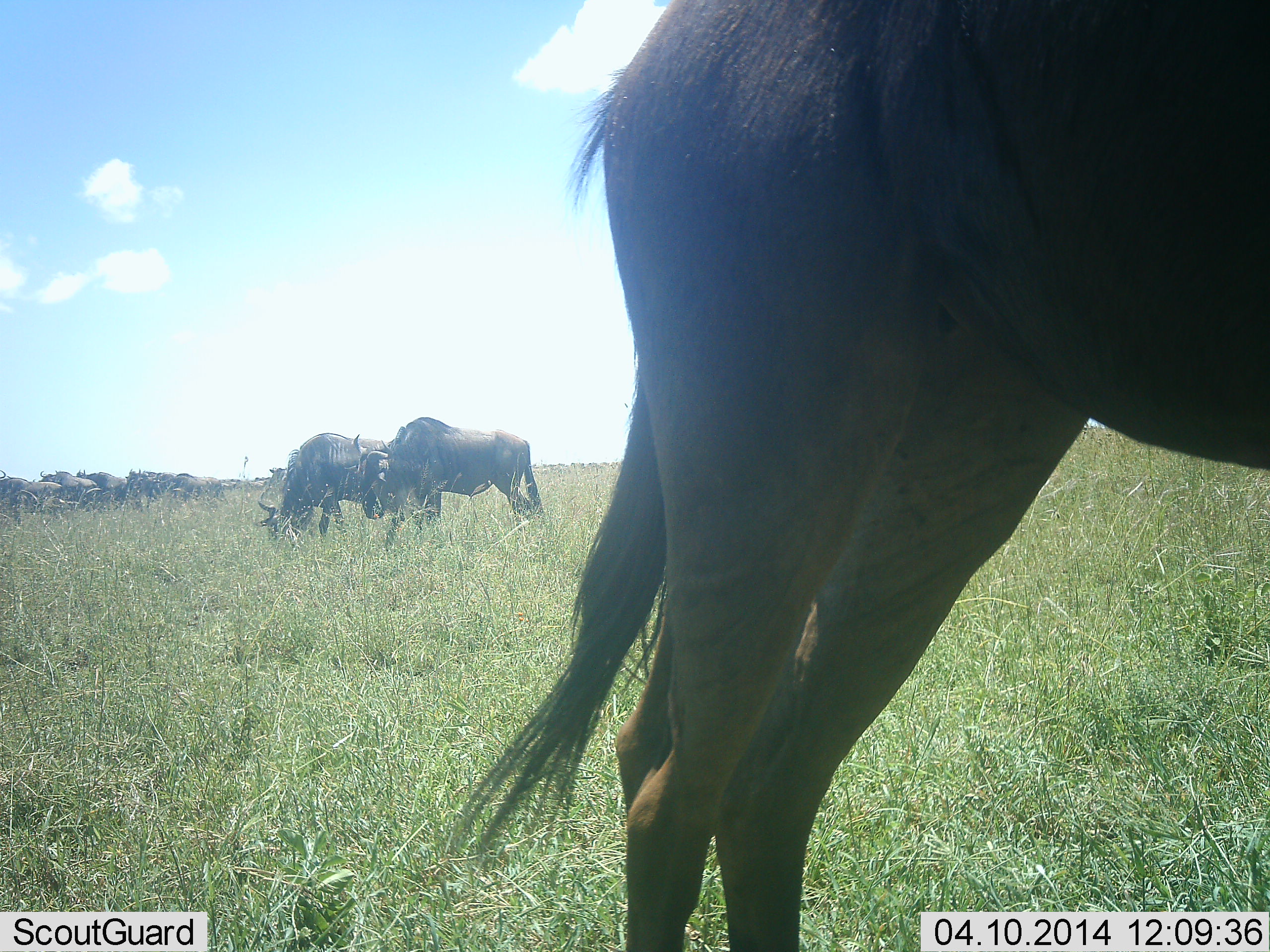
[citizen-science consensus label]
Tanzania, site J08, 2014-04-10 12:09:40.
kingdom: Animalia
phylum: Chordata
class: Mammalia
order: Artiodactyla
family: Bovidae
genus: Connochaetes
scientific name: Connochaetes taurinus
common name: blue wildebeest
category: wildebeest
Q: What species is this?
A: Wildebeest (blue wildebeest) (Connochaetes taurinus).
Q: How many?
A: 9.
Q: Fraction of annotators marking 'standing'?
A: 60%.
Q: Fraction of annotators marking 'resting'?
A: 0%.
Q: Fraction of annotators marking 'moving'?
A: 20%.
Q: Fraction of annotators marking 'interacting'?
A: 0%.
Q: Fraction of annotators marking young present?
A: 0%.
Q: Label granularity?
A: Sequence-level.